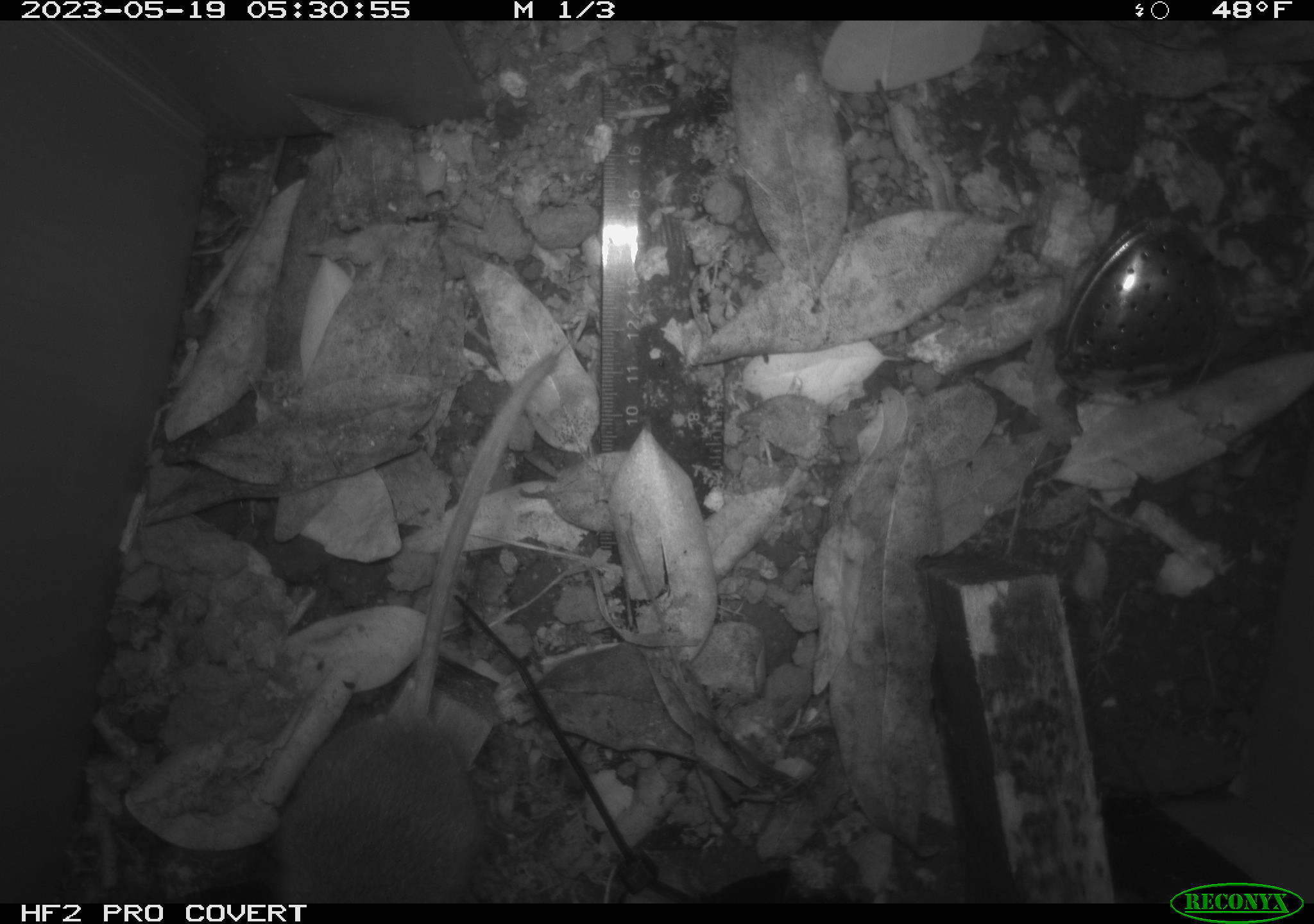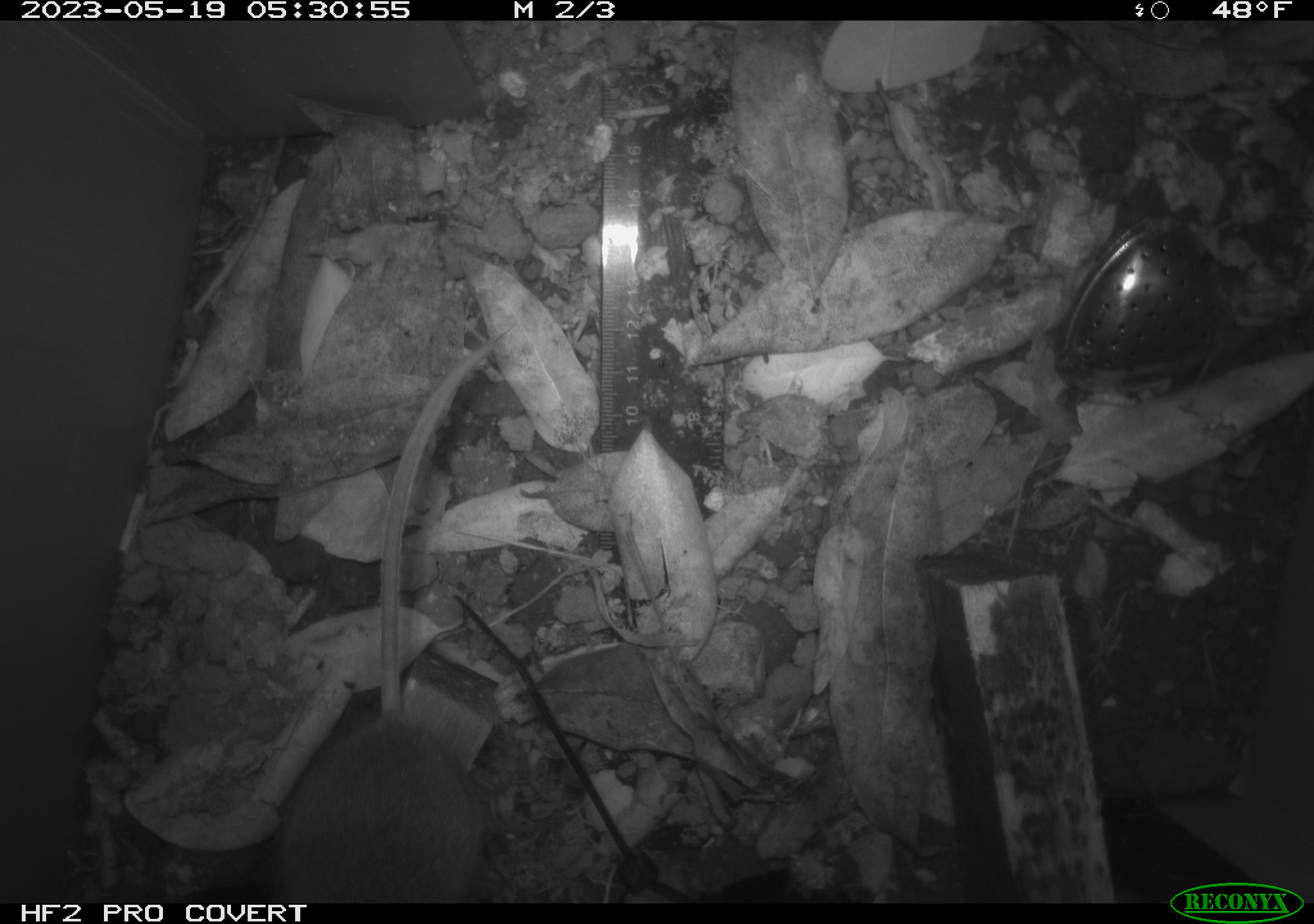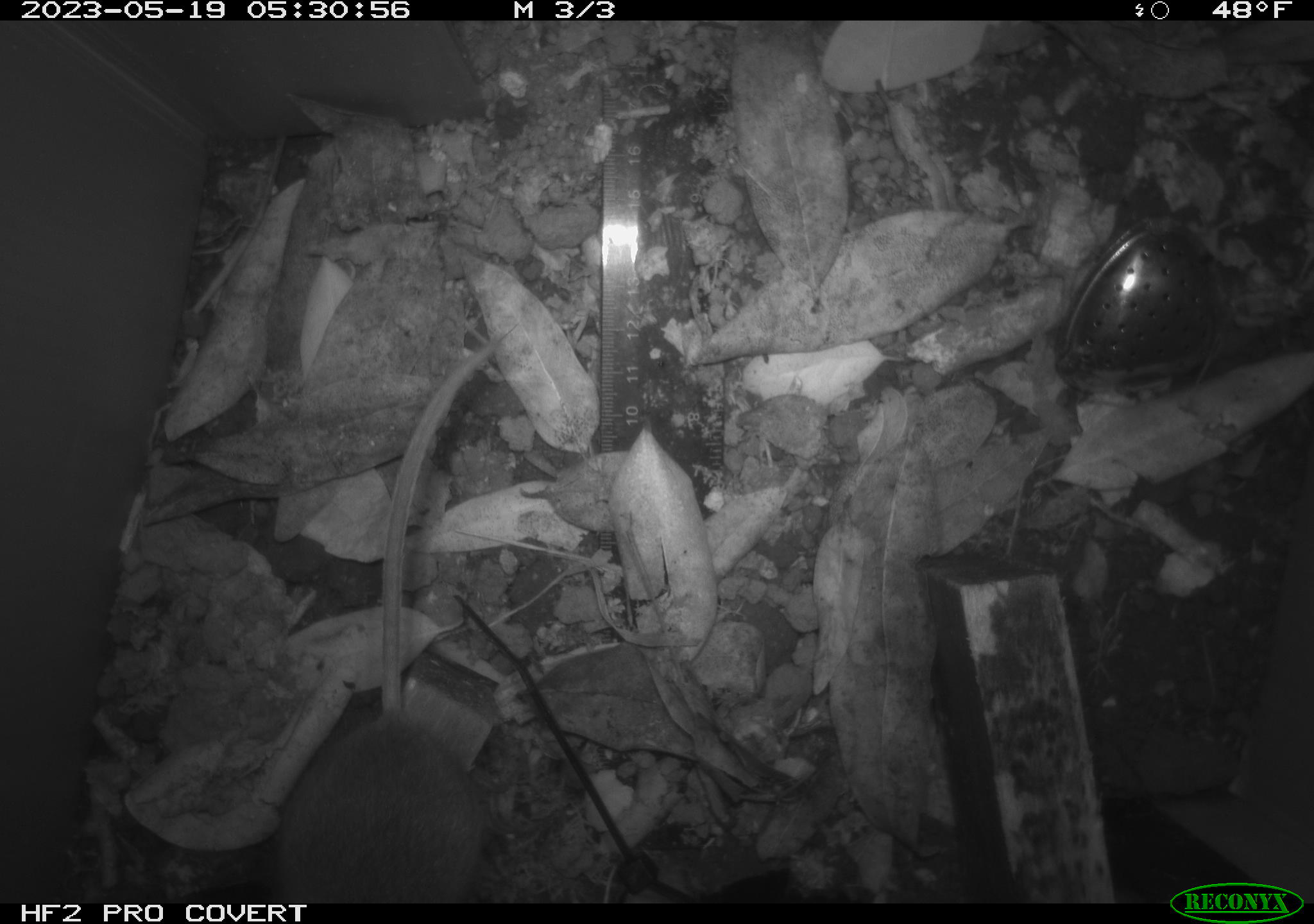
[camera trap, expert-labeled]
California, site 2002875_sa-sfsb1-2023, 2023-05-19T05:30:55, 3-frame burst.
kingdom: Animalia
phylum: Chordata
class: Mammalia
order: Rodentia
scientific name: Rodentia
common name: mouse species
Mouse species (Rodentia).